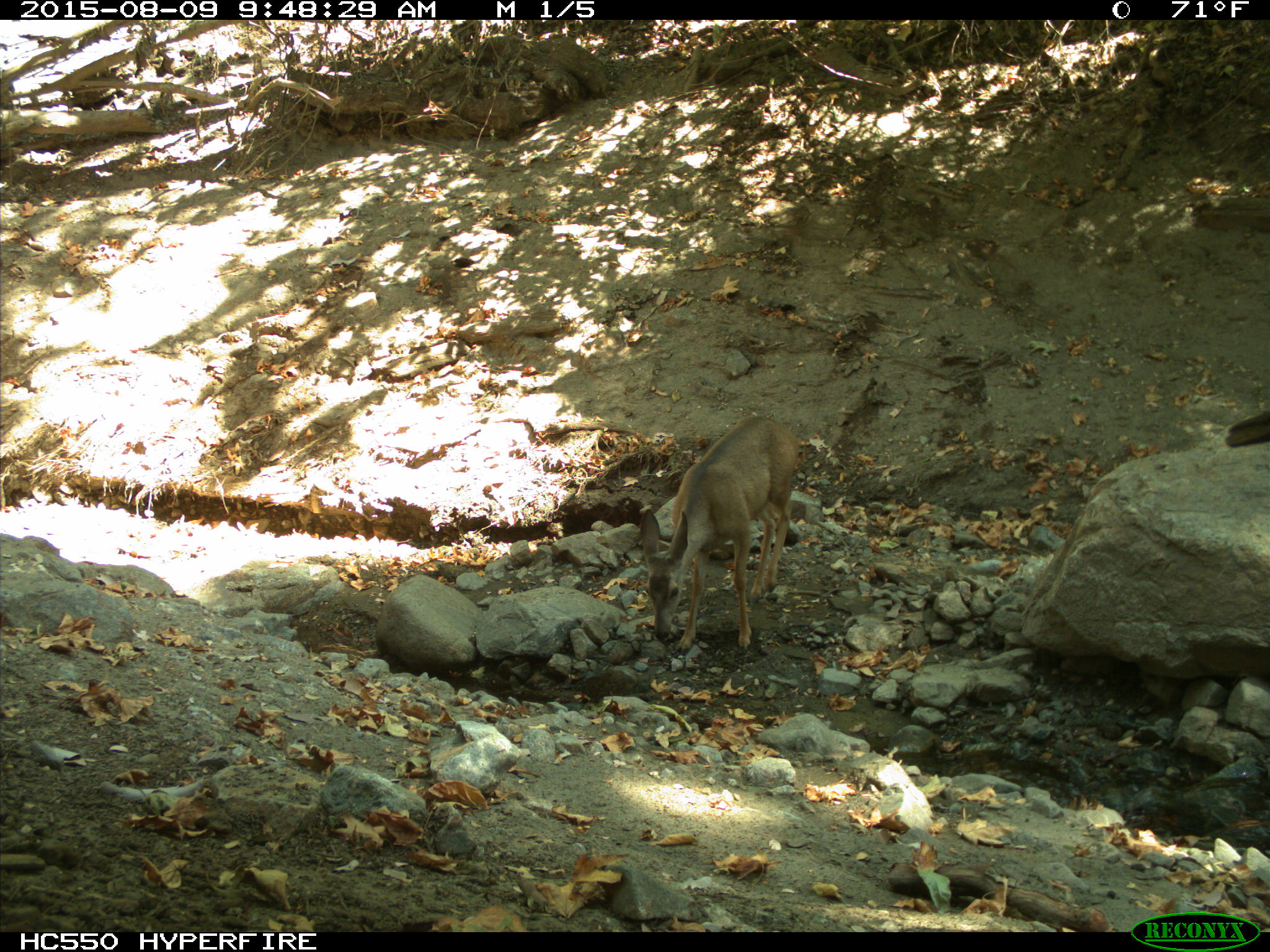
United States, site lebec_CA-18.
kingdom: Animalia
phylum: Chordata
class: Mammalia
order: Artiodactyla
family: Cervidae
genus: Odocoileus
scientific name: Odocoileus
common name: deer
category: unidentified deer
Unidentified deer (deer) (Odocoileus).